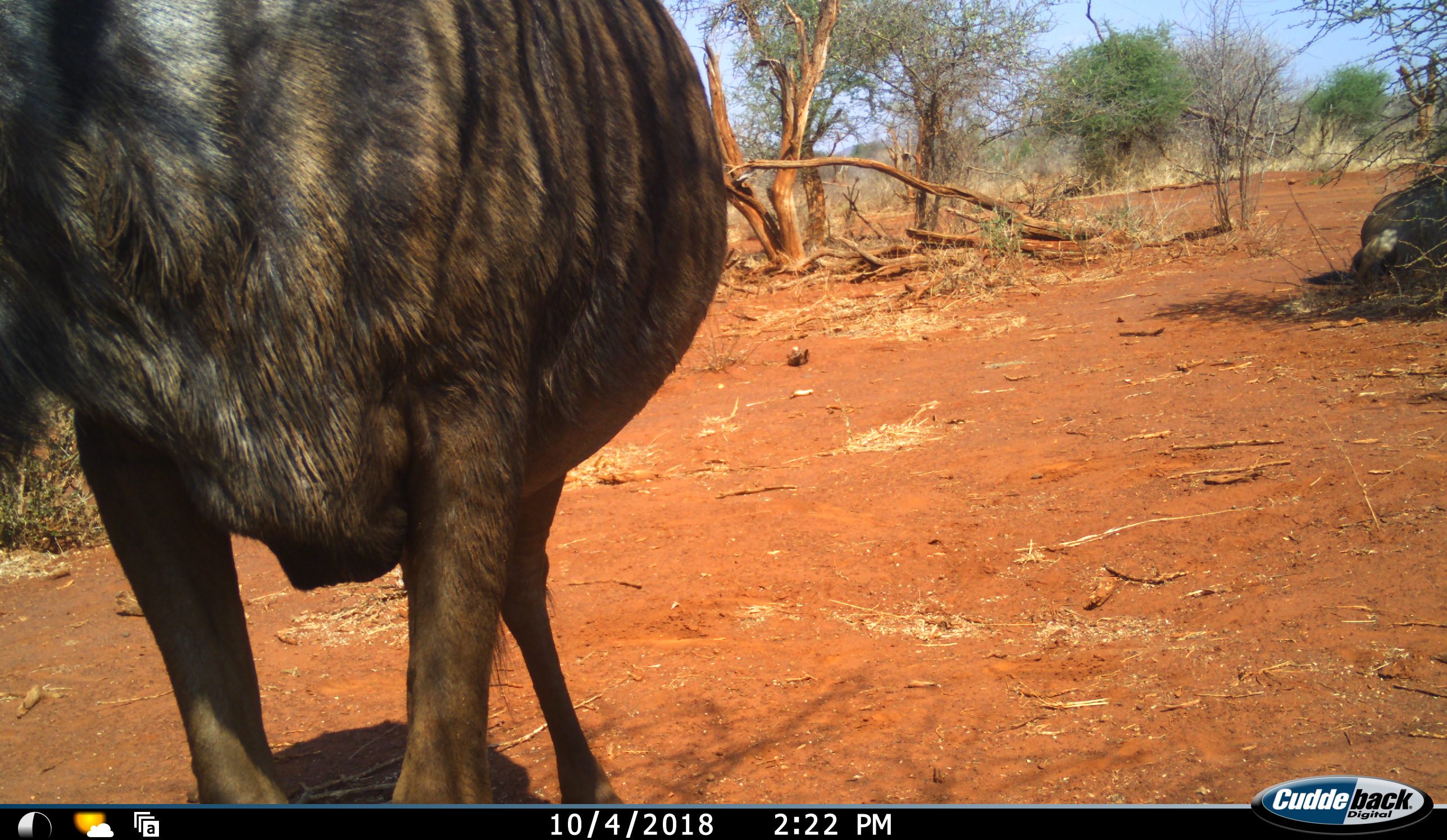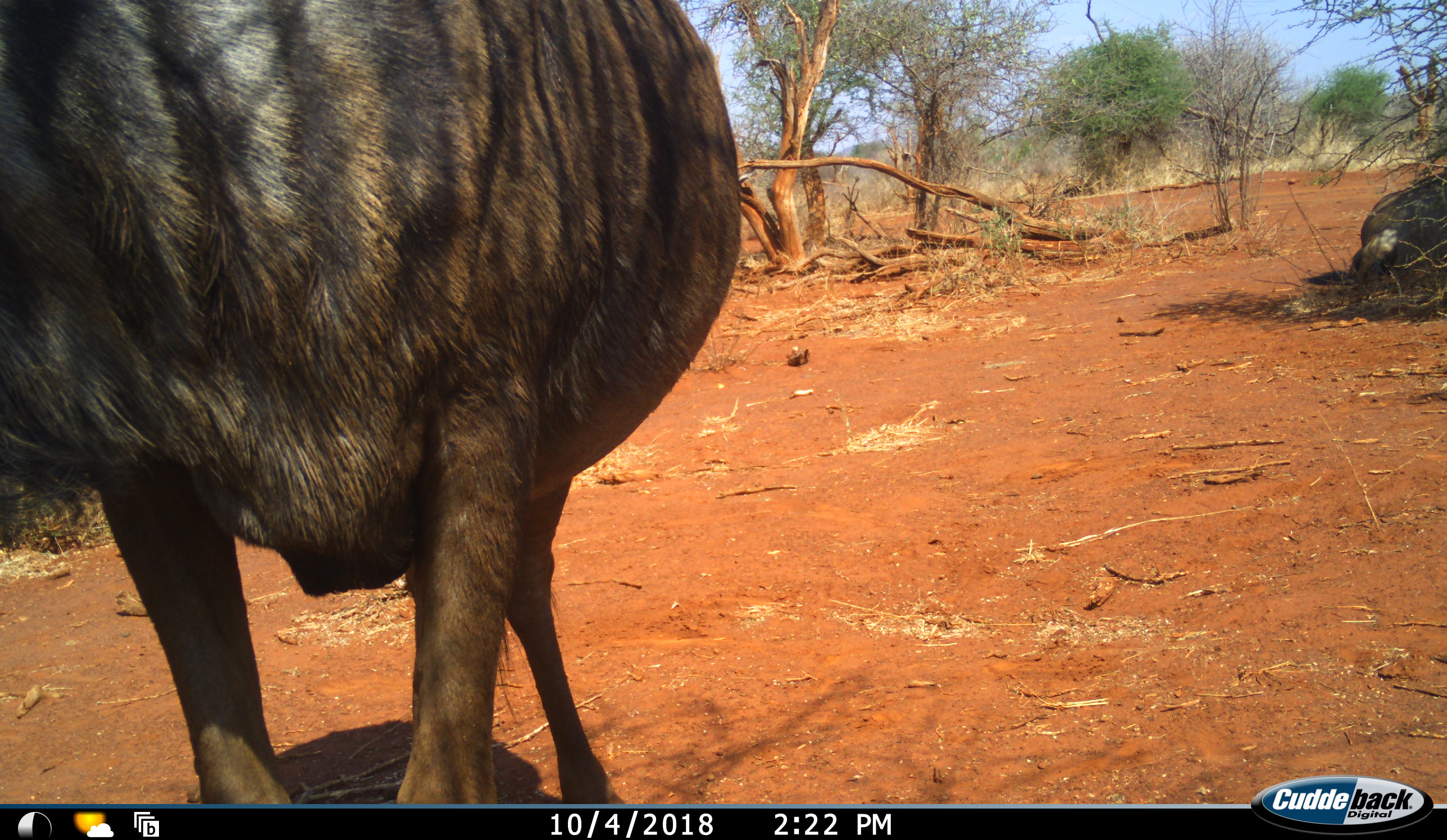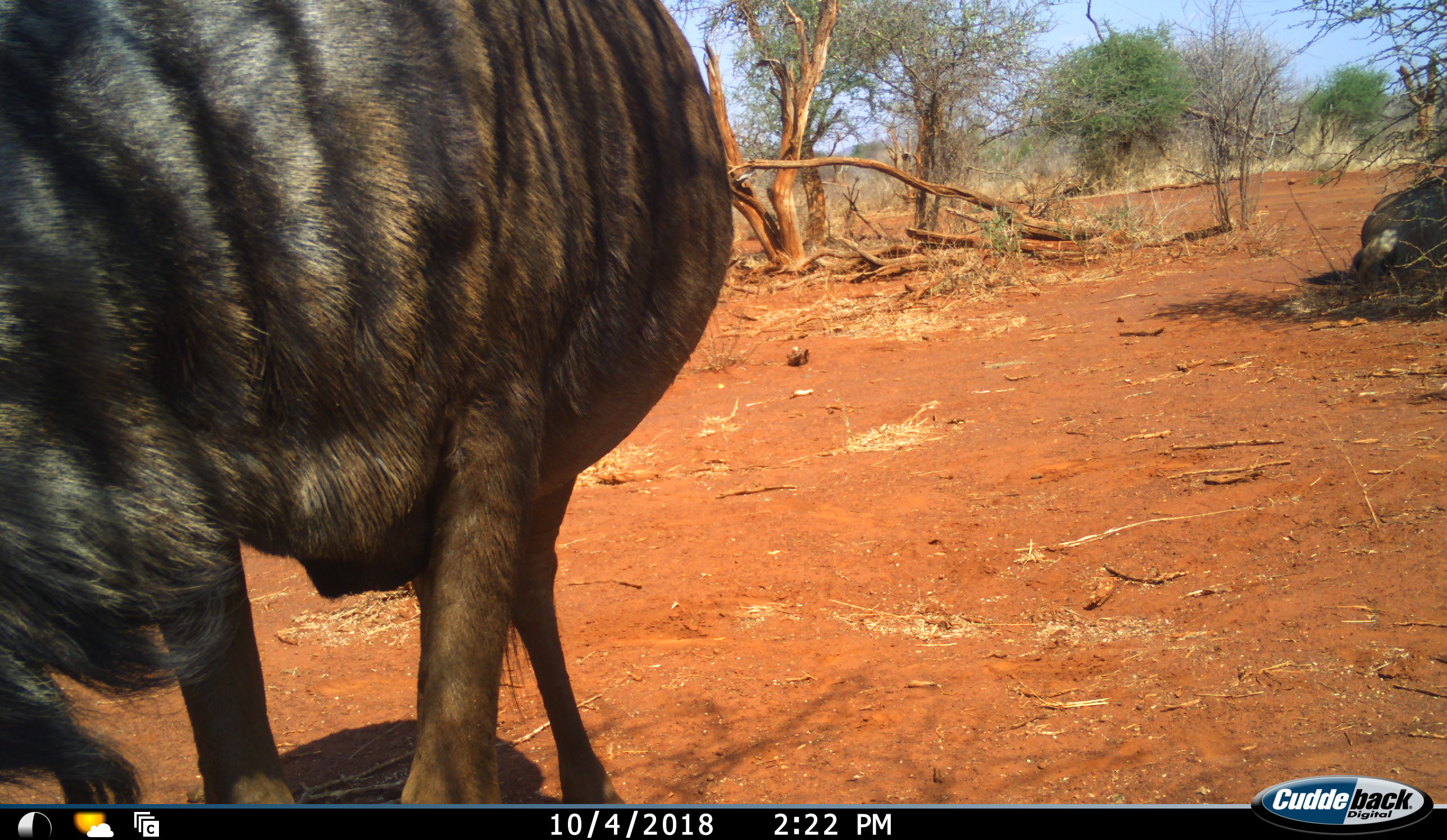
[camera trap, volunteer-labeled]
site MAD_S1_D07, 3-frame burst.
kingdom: Animalia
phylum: Chordata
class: Mammalia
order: Artiodactyla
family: Bovidae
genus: Connochaetes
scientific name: Connochaetes taurinus taurinus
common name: blue wildebeest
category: wildebeestblue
Wildebeestblue (blue wildebeest) (Connochaetes taurinus taurinus), count 1. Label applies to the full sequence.